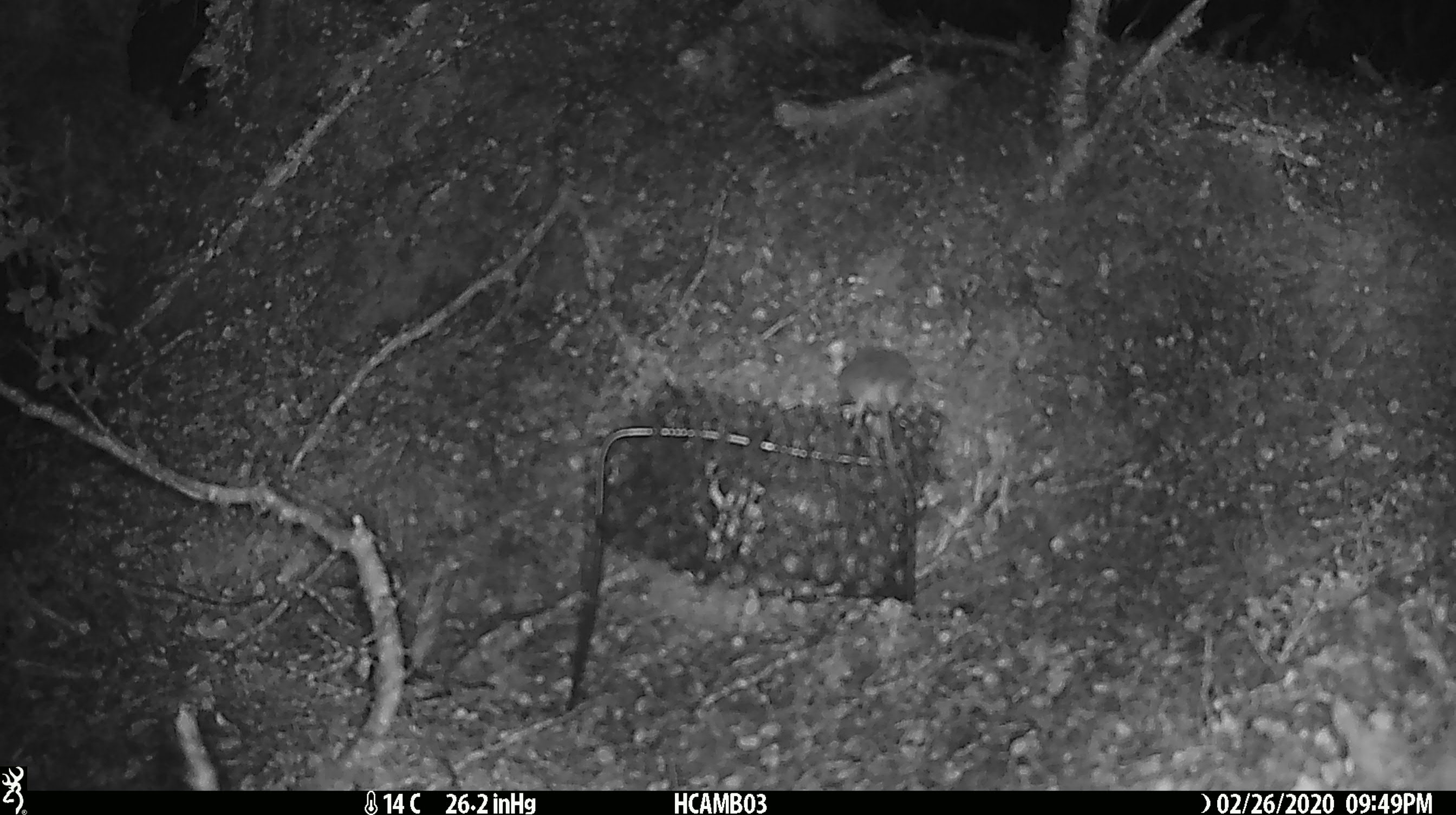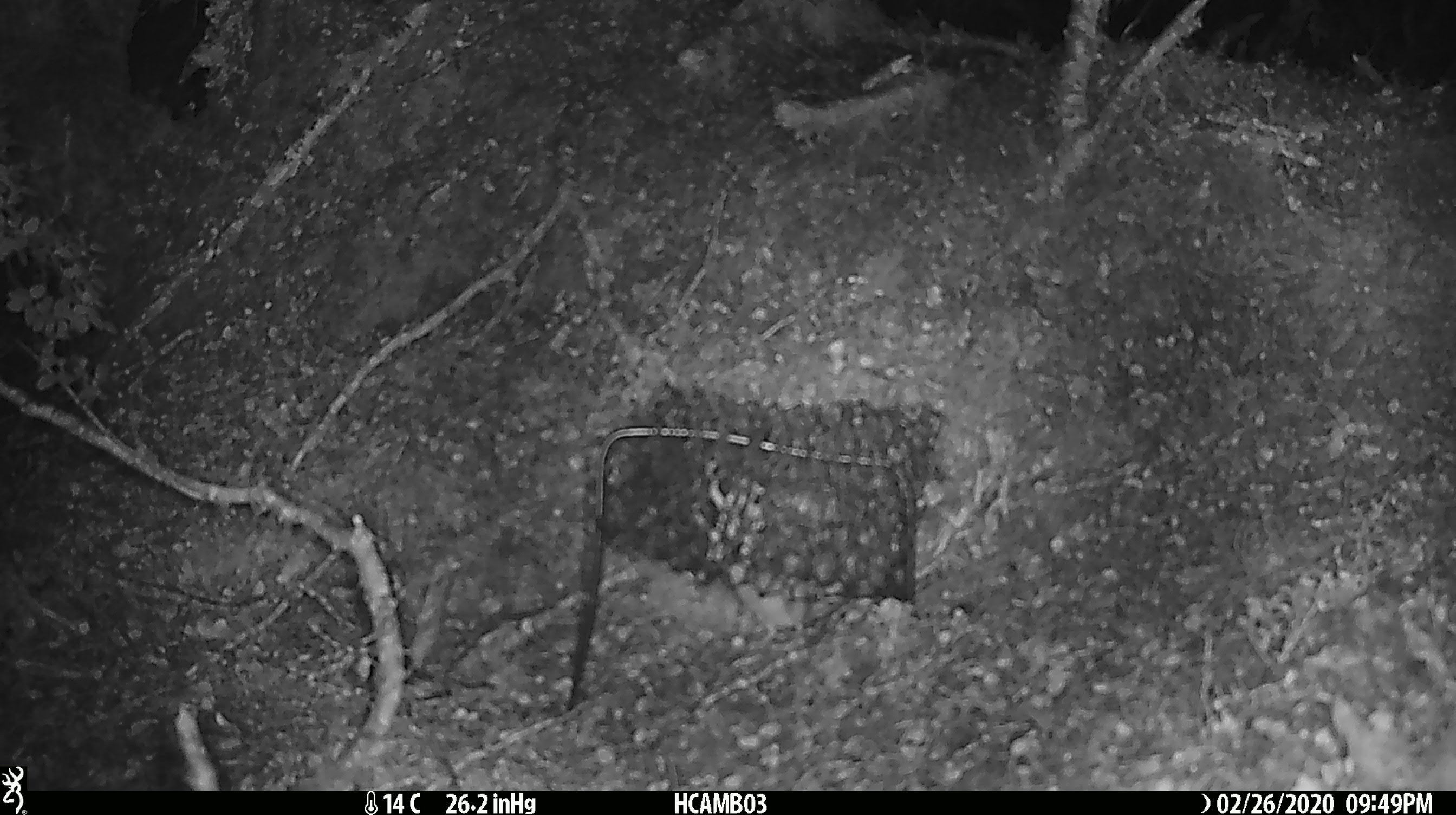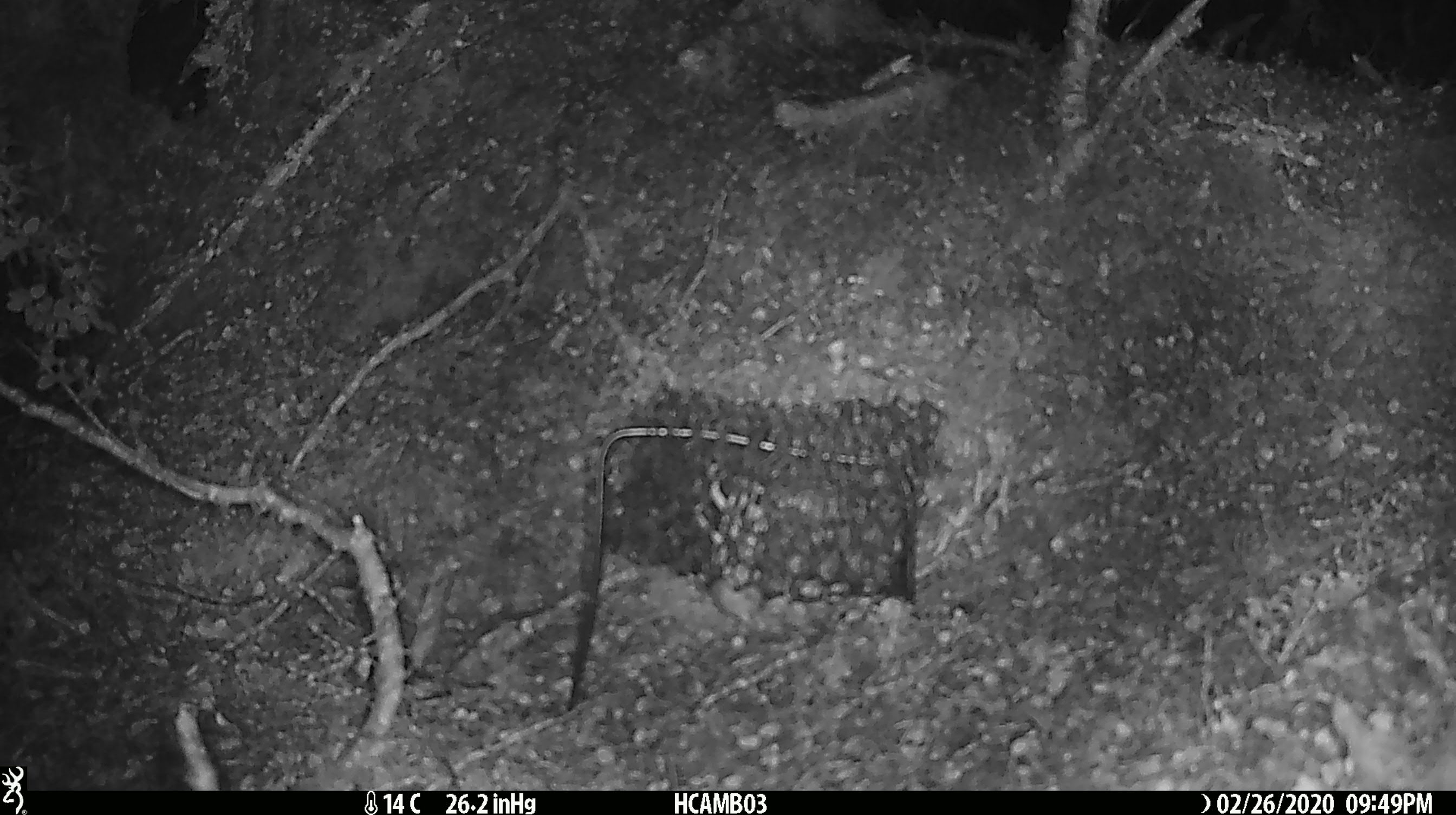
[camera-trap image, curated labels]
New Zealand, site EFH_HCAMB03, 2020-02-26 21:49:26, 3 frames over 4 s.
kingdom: Animalia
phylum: Chordata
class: Mammalia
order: Rodentia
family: Muridae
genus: Mus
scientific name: Mus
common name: mouse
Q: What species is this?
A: Mouse (Mus).